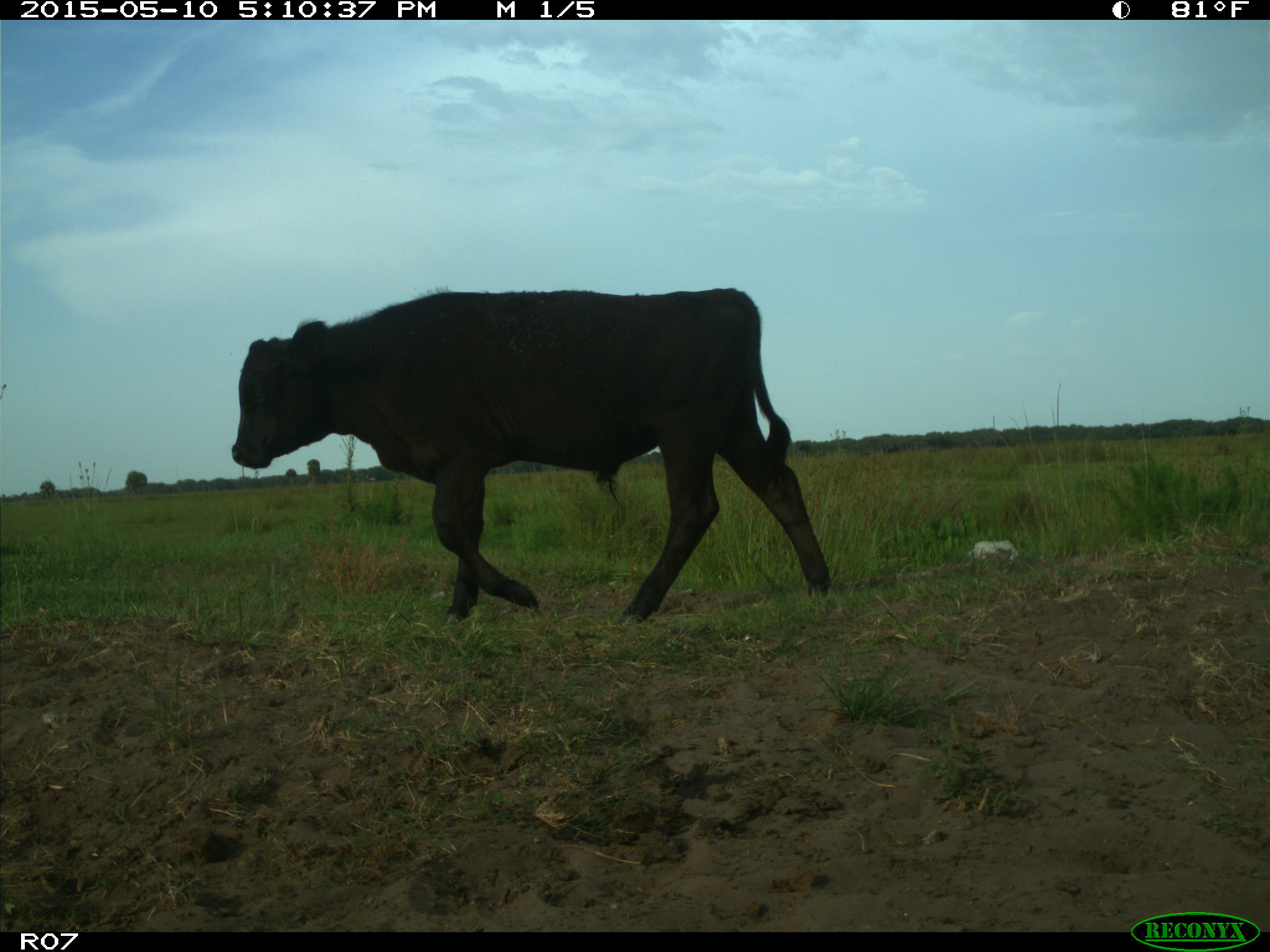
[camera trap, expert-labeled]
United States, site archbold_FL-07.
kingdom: Animalia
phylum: Chordata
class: Mammalia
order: Artiodactyla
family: Bovidae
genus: Bos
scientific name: Bos taurus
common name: domestic cow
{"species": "Bos taurus (domestic cow)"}